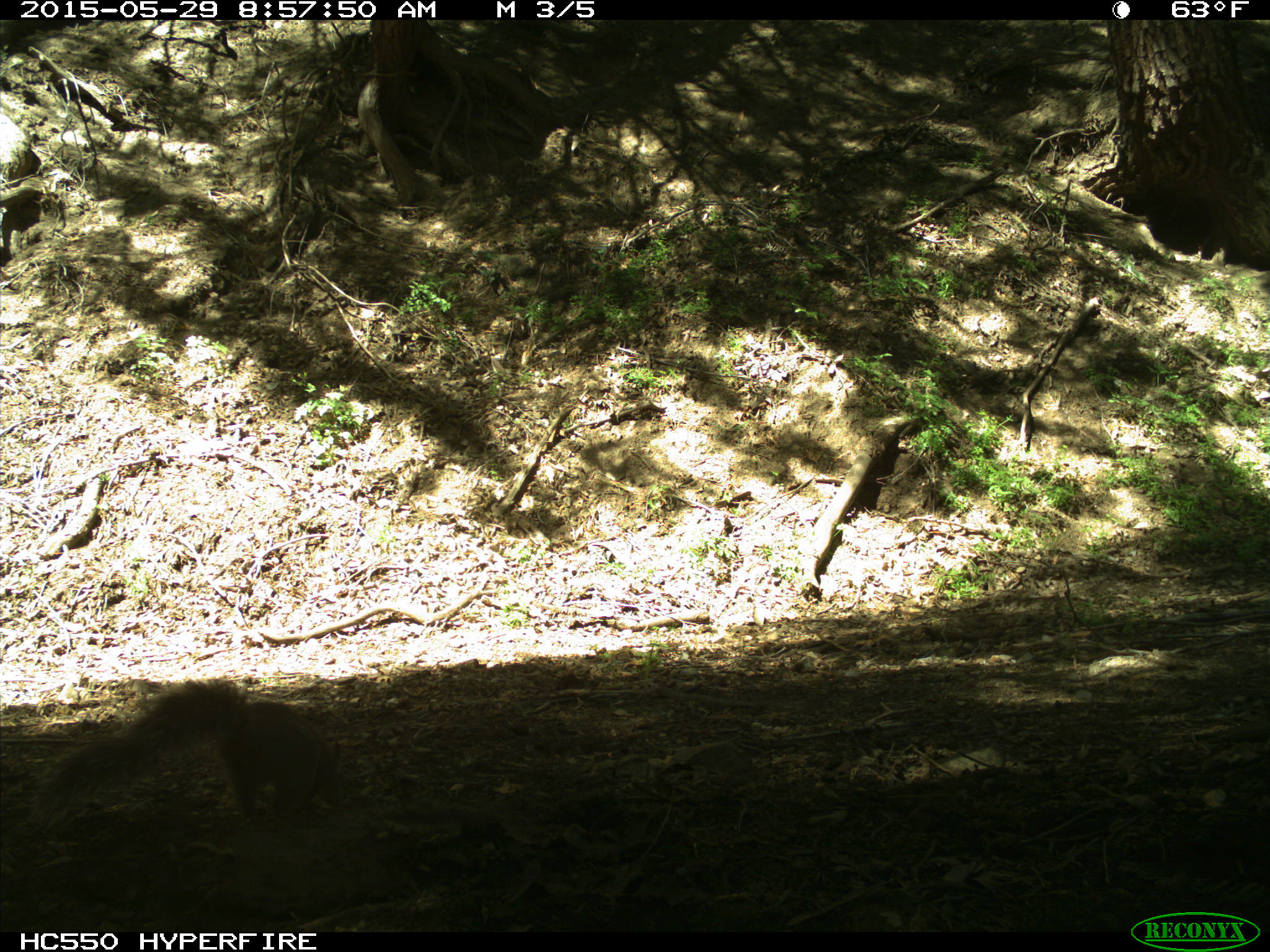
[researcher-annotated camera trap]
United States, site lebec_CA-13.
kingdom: Animalia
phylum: Chordata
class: Mammalia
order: Rodentia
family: Sciuridae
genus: Sciurus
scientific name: Sciurus carolinensis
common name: eastern gray squirrel